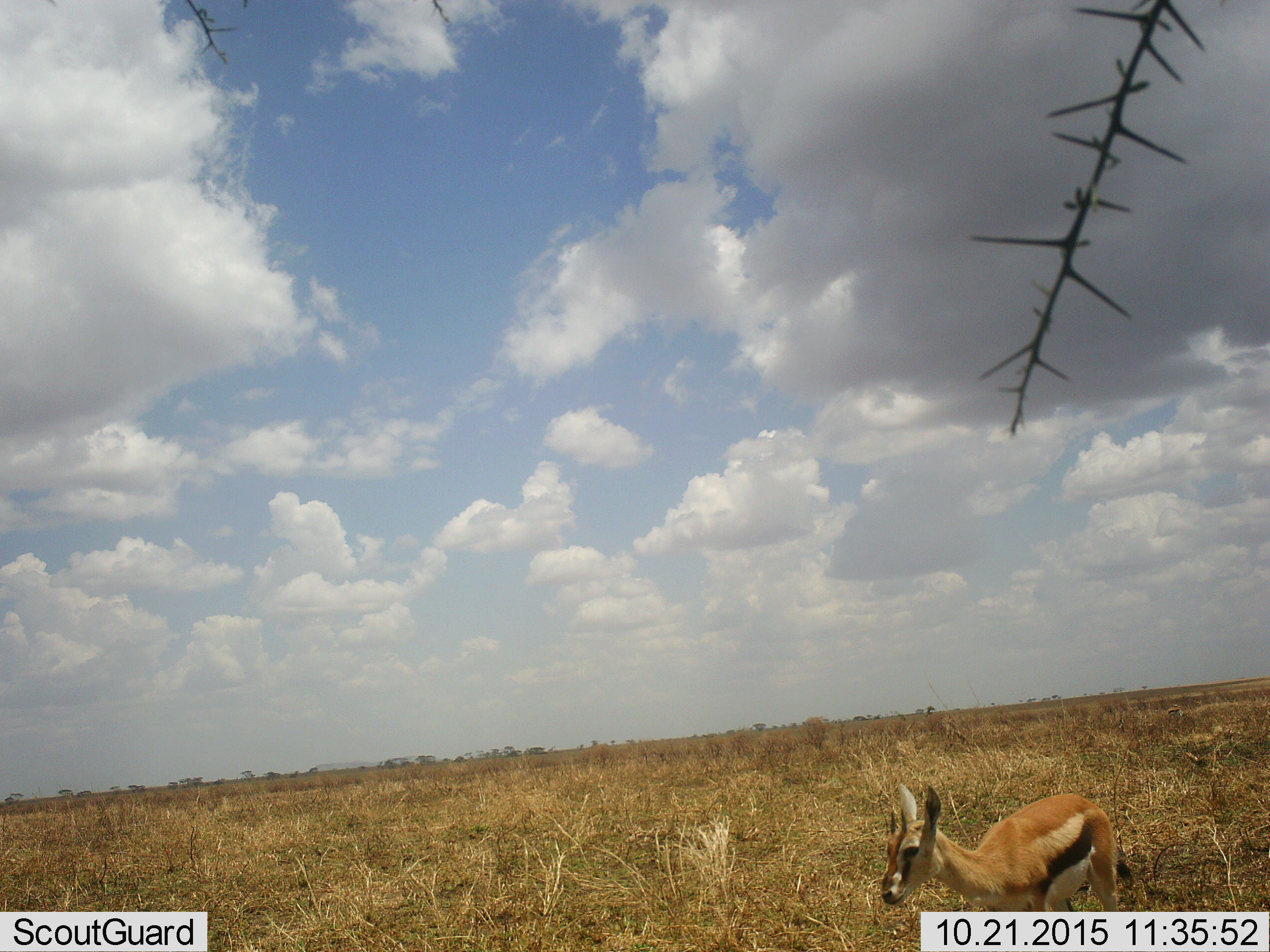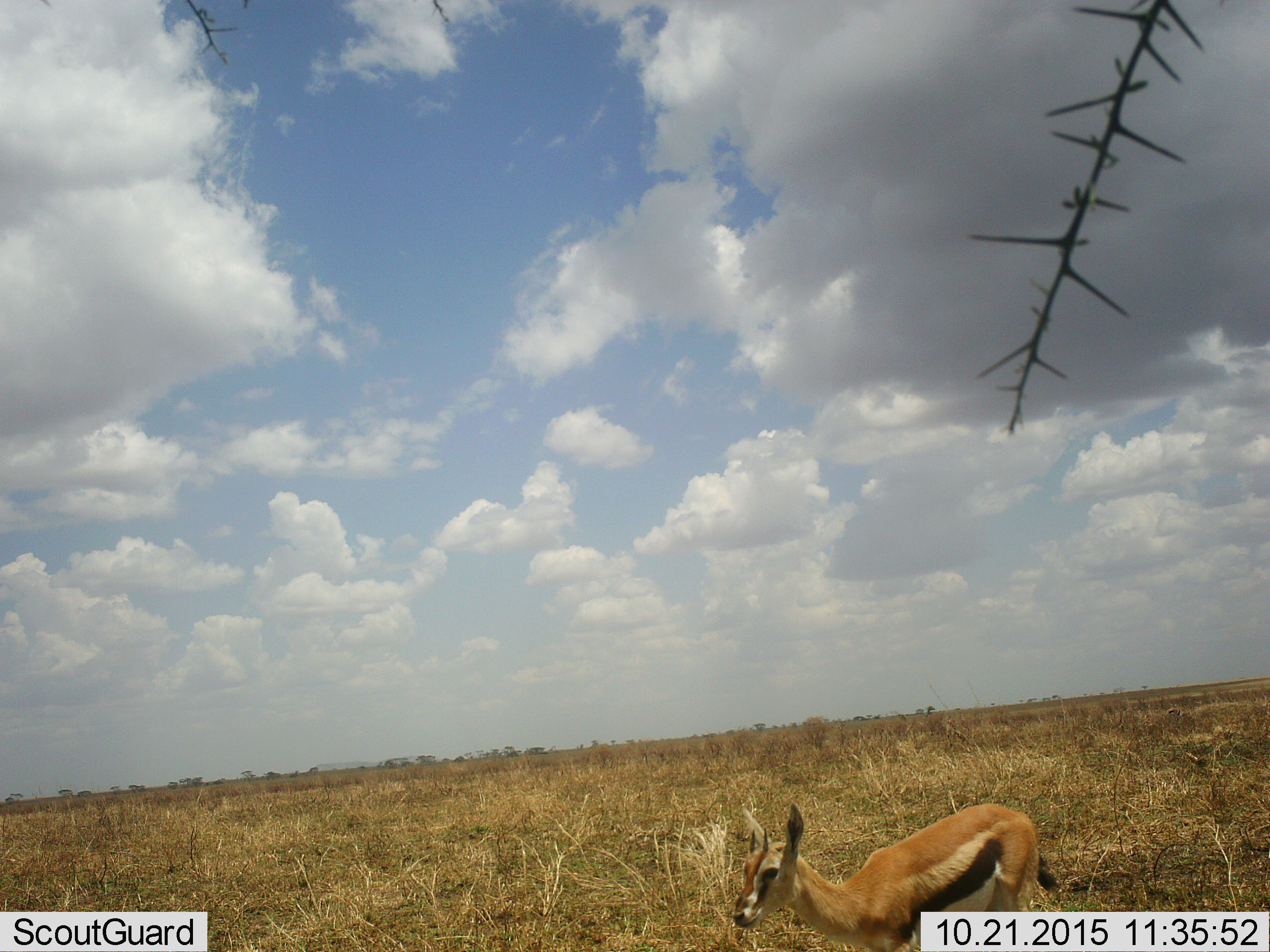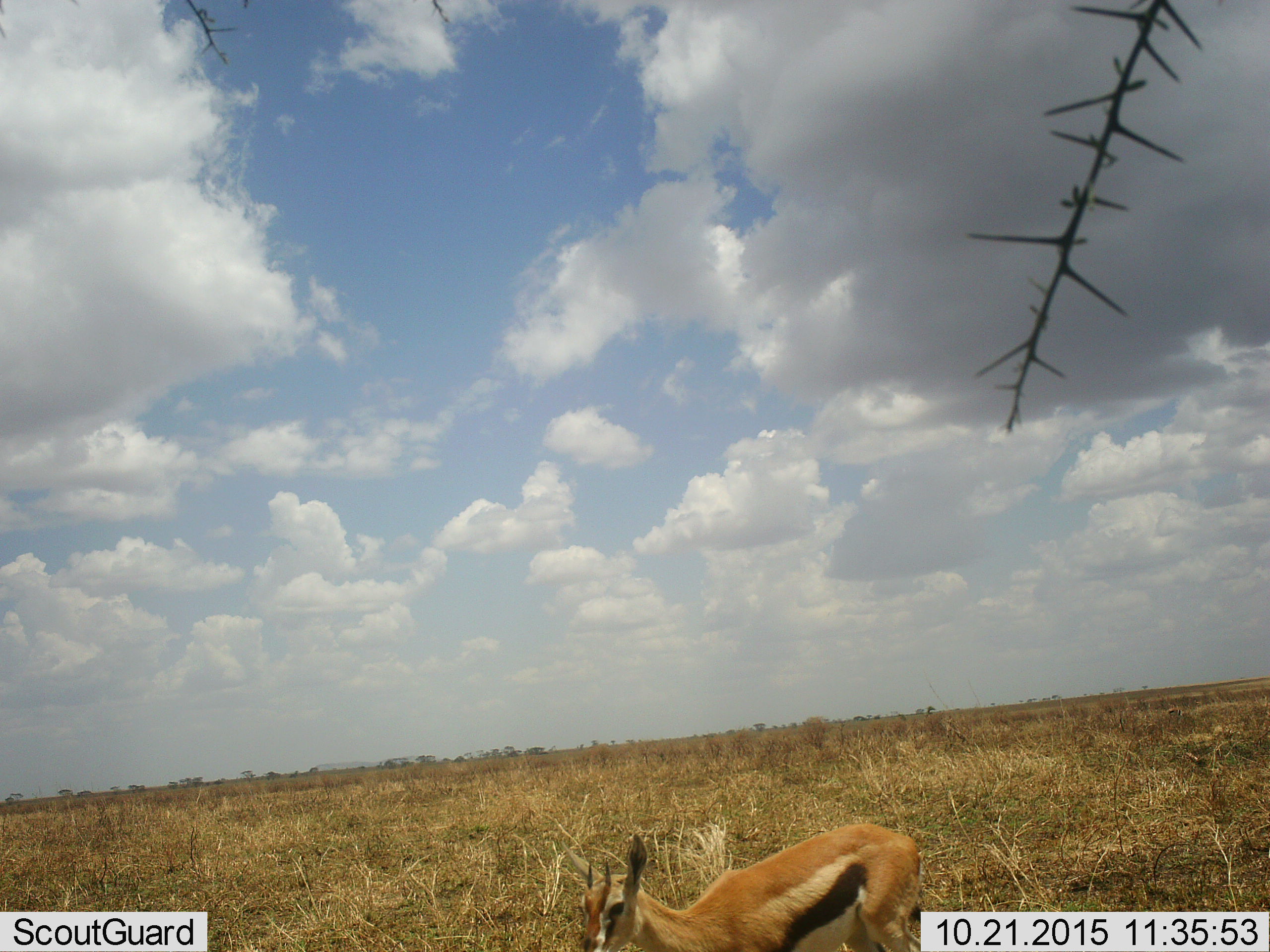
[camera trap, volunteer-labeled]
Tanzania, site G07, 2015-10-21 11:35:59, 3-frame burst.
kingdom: Animalia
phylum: Chordata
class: Mammalia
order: Artiodactyla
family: Bovidae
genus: Eudorcas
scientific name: Eudorcas thomsonii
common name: thomson's gazelle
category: gazellethomsons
Gazellethomsons (thomson's gazelle) (Eudorcas thomsonii), count 1. Behavior (volunteer vote fractions): standing 11%, resting 0%, moving 89%, interacting 0%. Young present (vote fraction): 11%. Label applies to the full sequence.